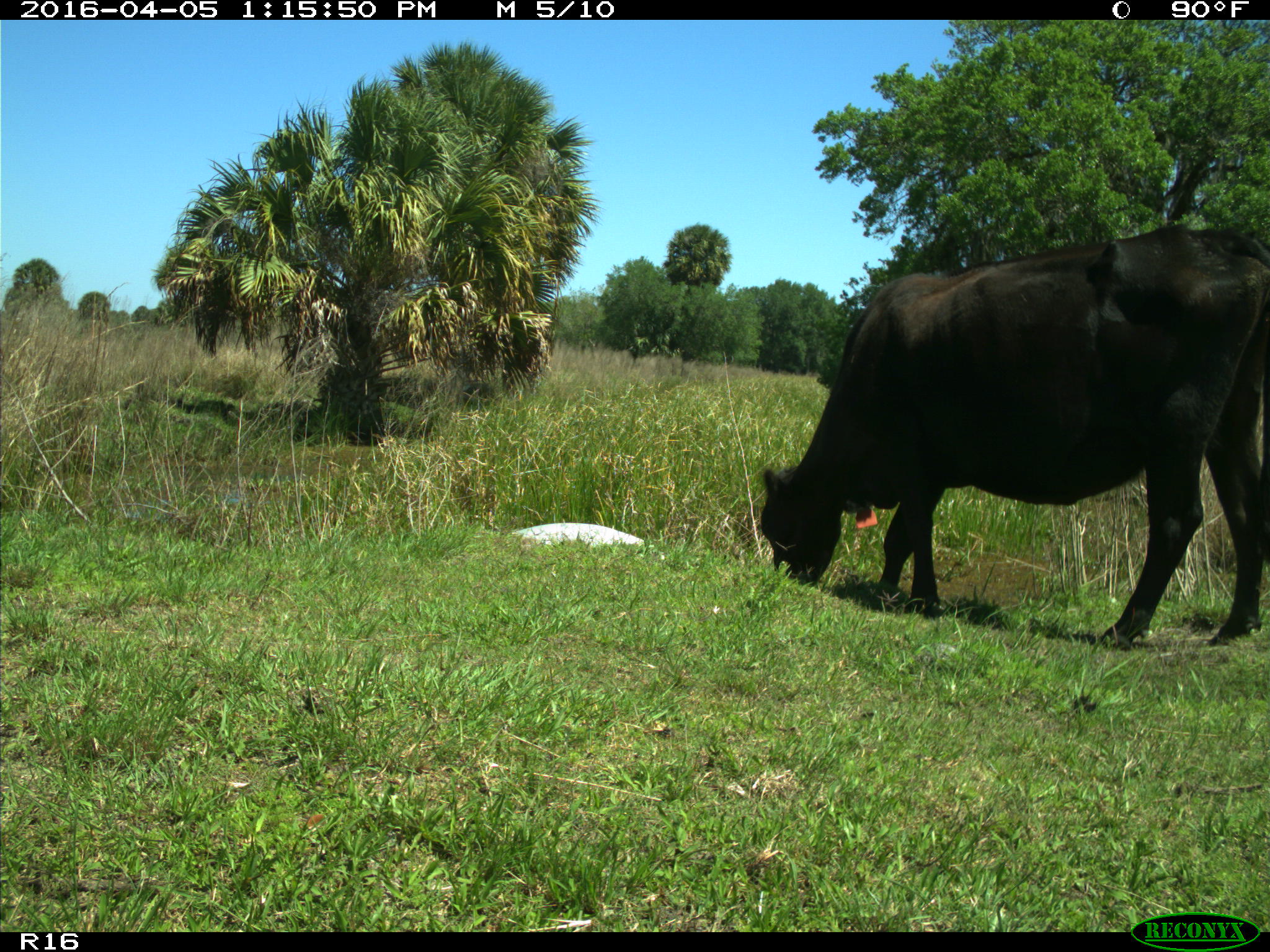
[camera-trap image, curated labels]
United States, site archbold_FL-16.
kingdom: Animalia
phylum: Chordata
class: Mammalia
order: Artiodactyla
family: Bovidae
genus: Bos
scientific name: Bos taurus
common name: domestic cow